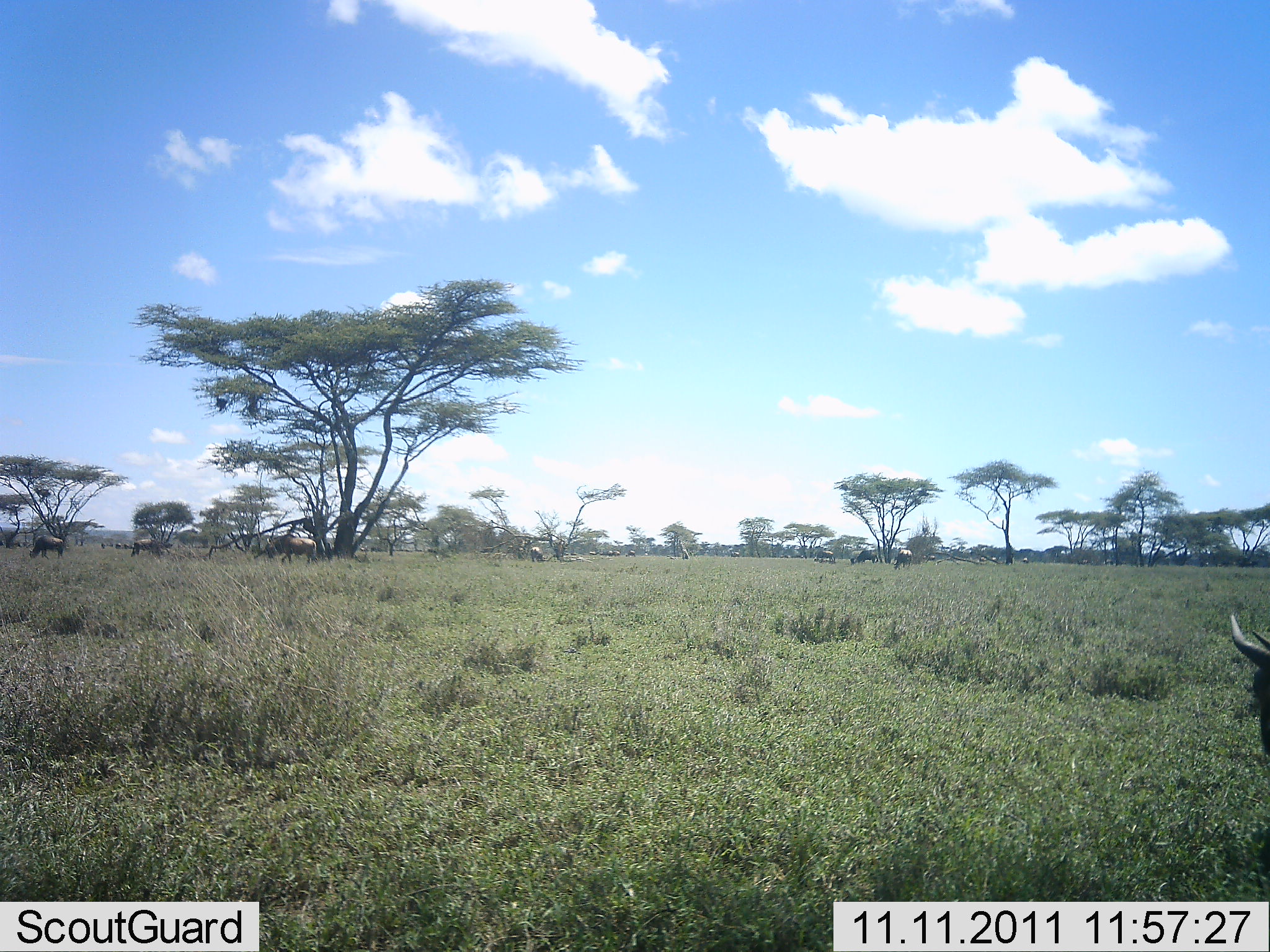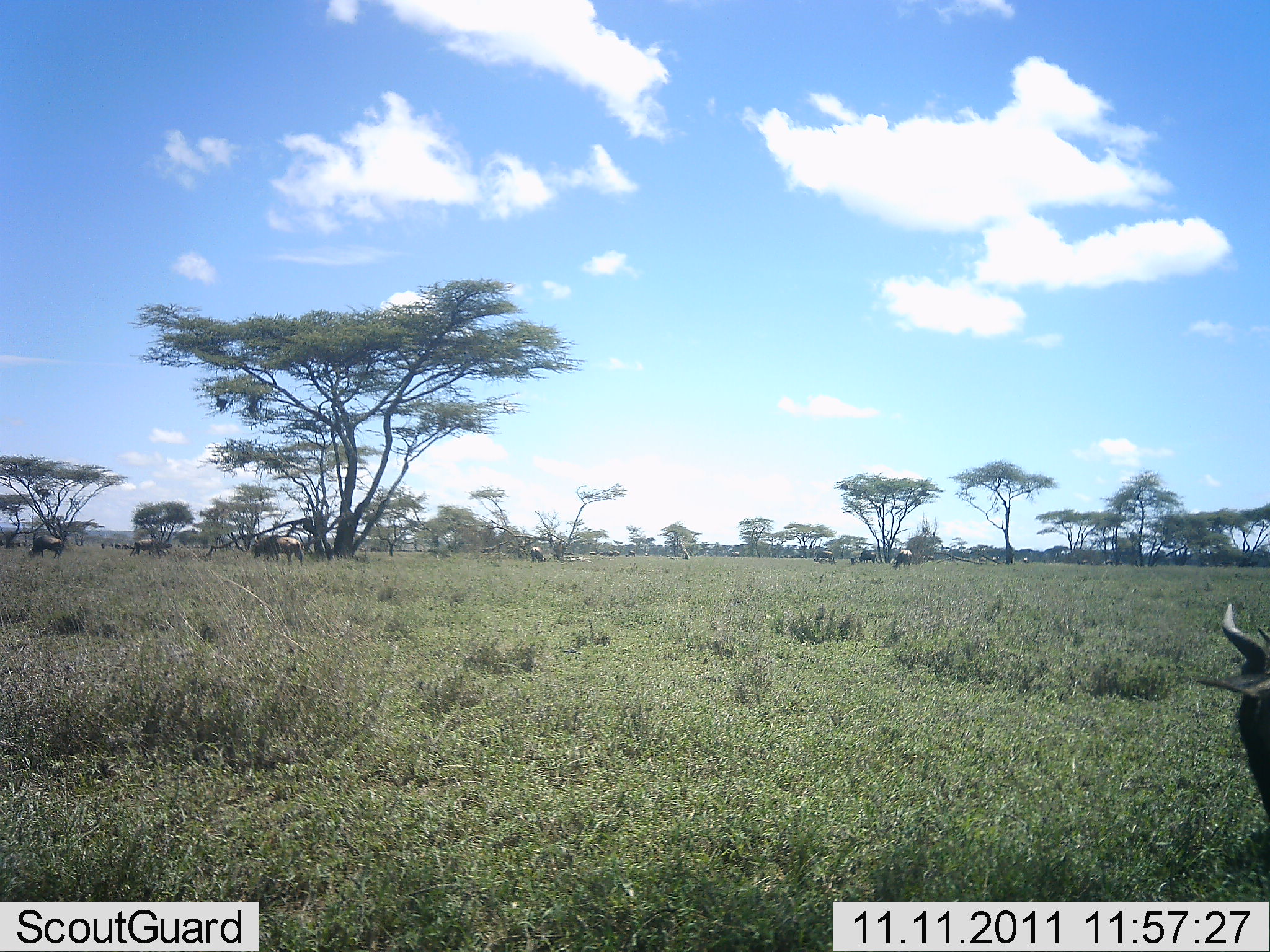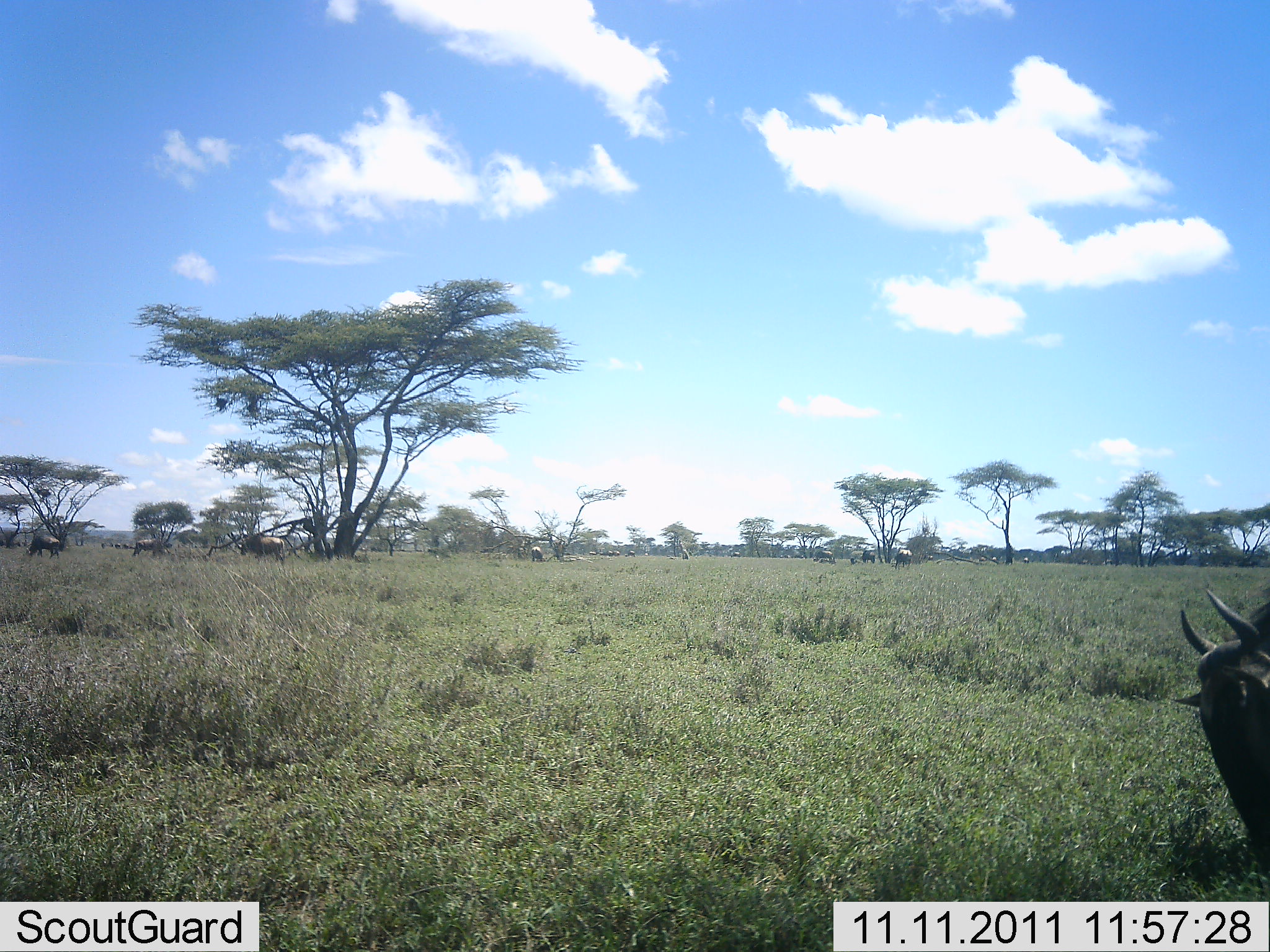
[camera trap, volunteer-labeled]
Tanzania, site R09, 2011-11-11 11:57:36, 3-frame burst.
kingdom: Animalia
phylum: Chordata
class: Mammalia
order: Artiodactyla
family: Bovidae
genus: Connochaetes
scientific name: Connochaetes taurinus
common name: blue wildebeest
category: wildebeest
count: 8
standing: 41%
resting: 12%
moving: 35%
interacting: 6%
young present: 0%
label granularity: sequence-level